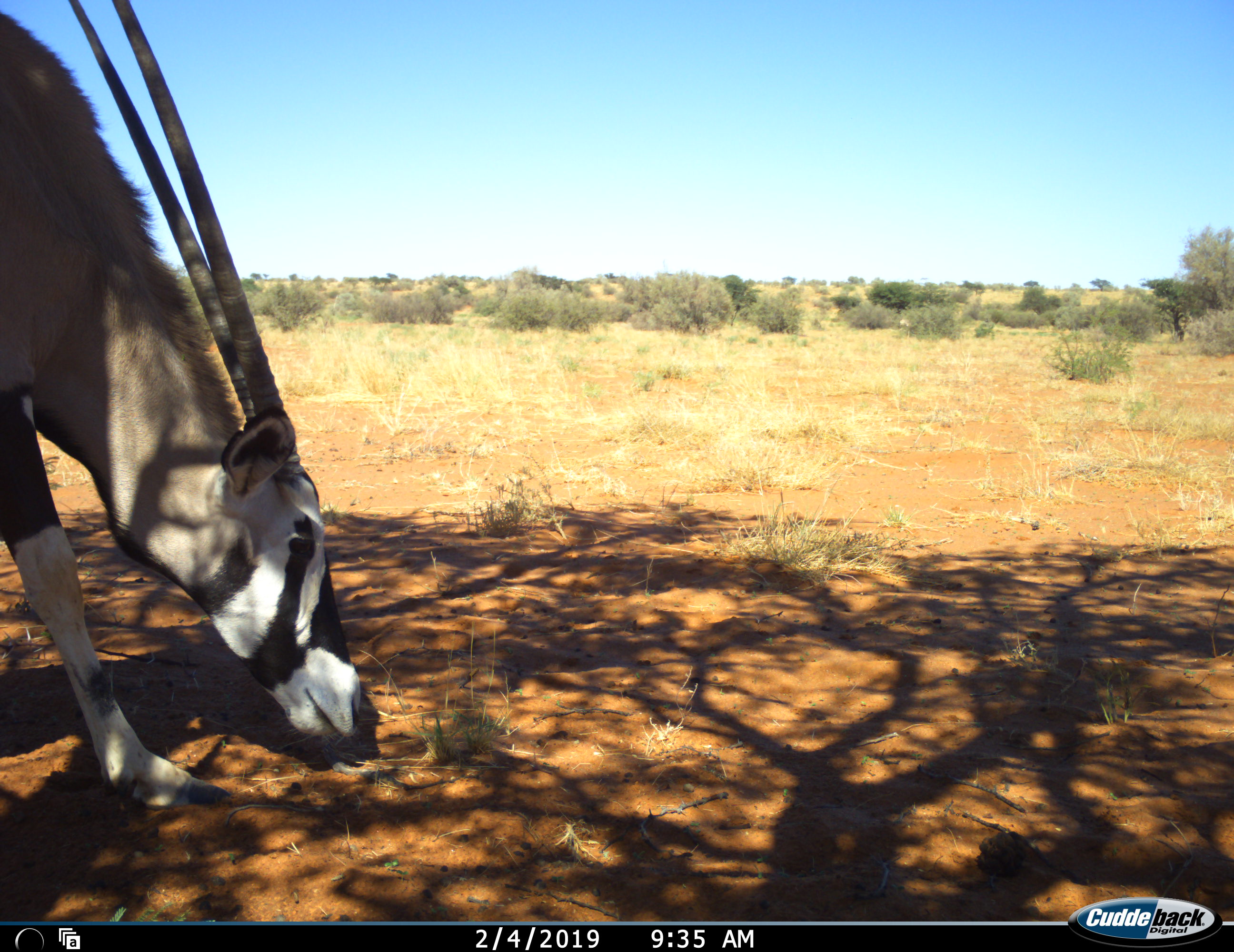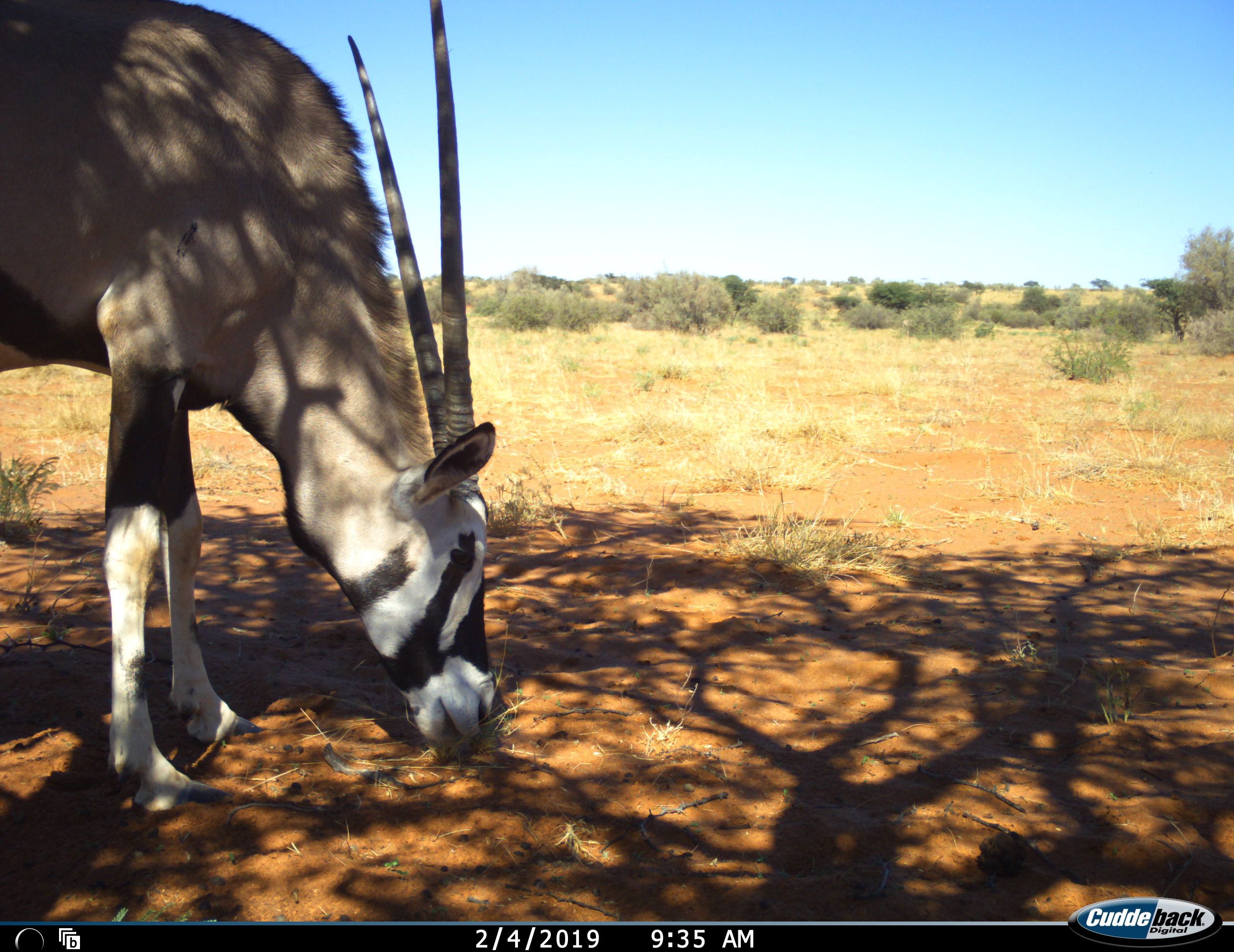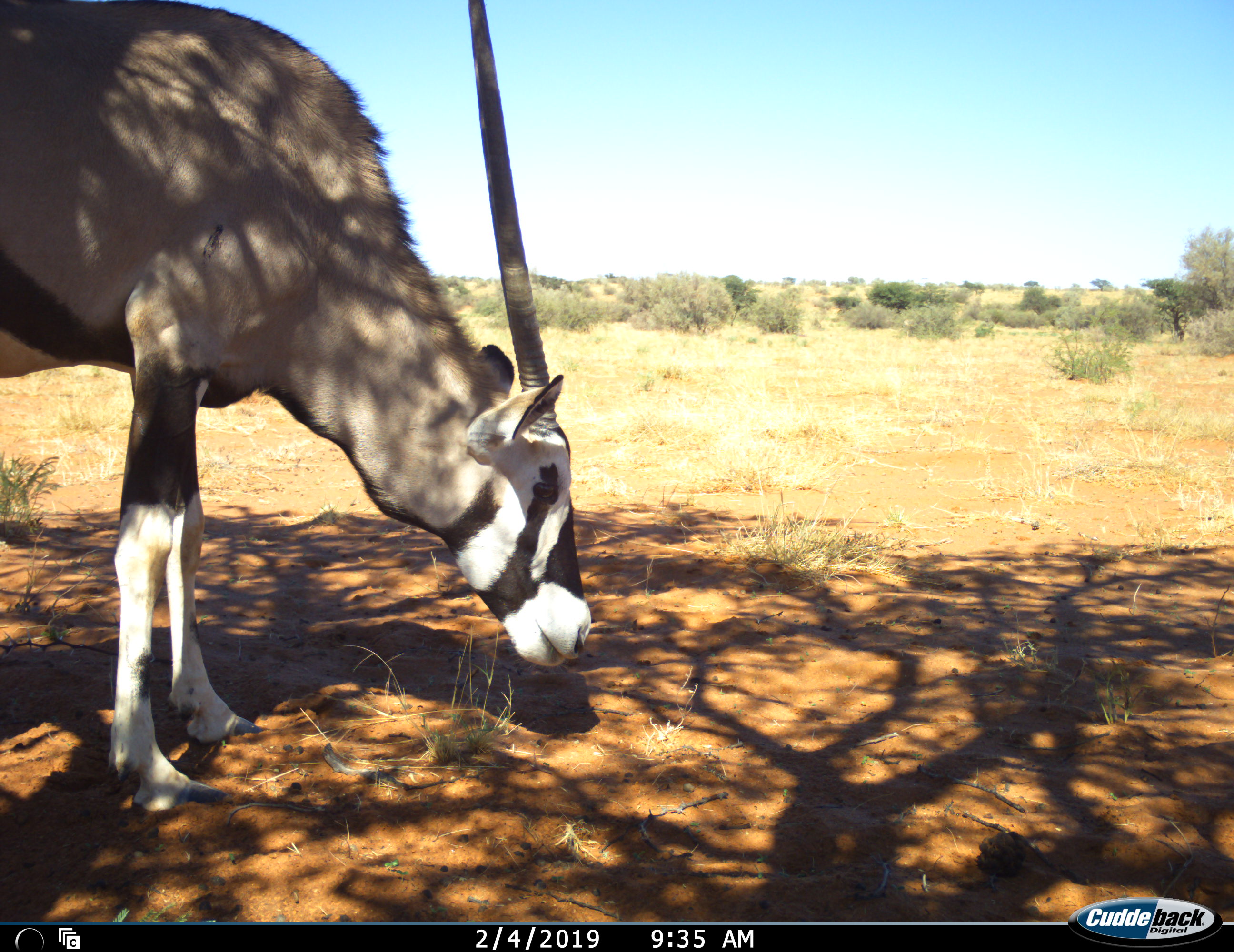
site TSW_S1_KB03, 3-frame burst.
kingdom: Animalia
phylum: Chordata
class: Mammalia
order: Artiodactyla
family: Bovidae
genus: Oryx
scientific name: Oryx gazella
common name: gemsbok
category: oryx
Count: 1.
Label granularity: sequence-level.